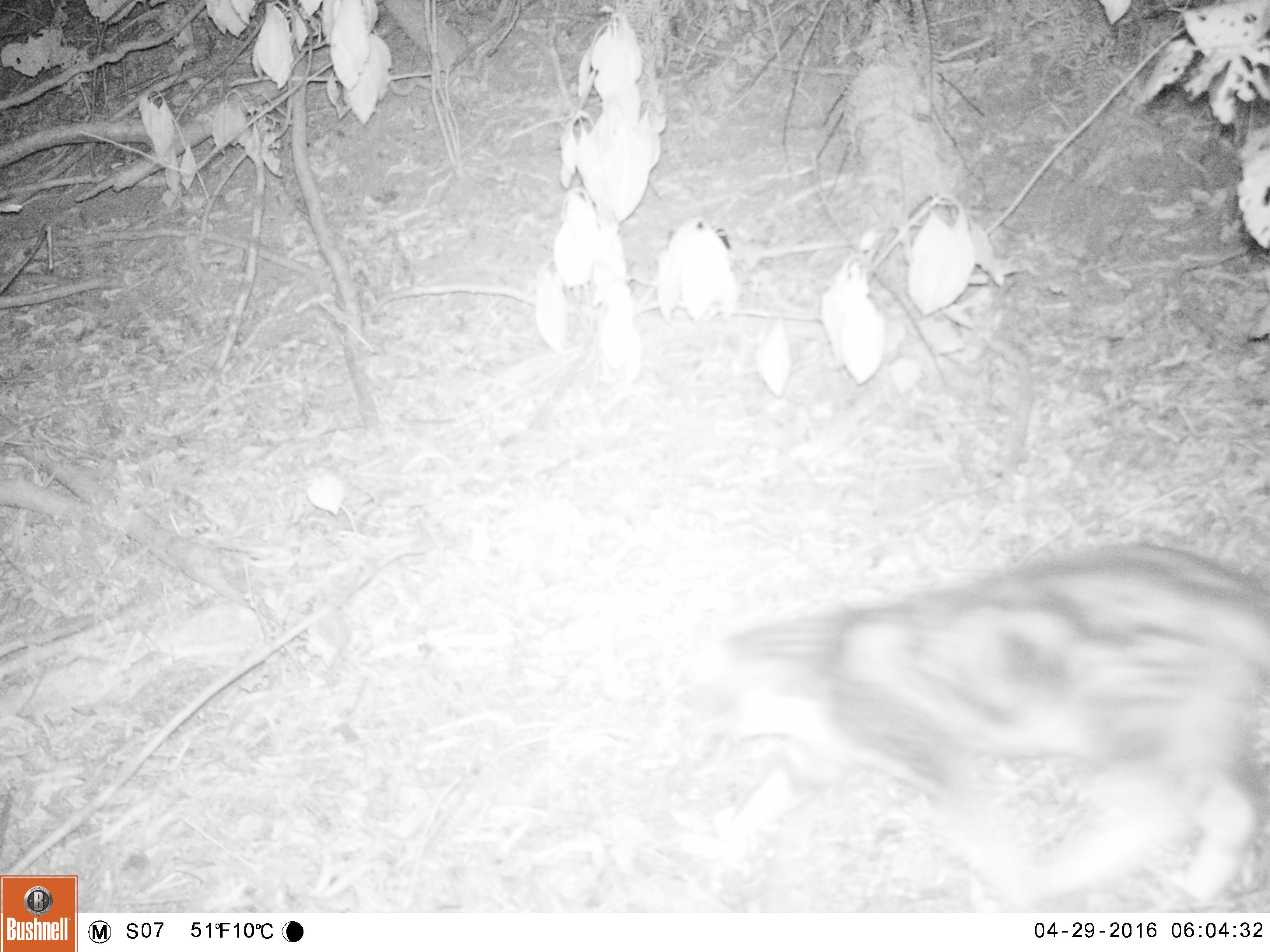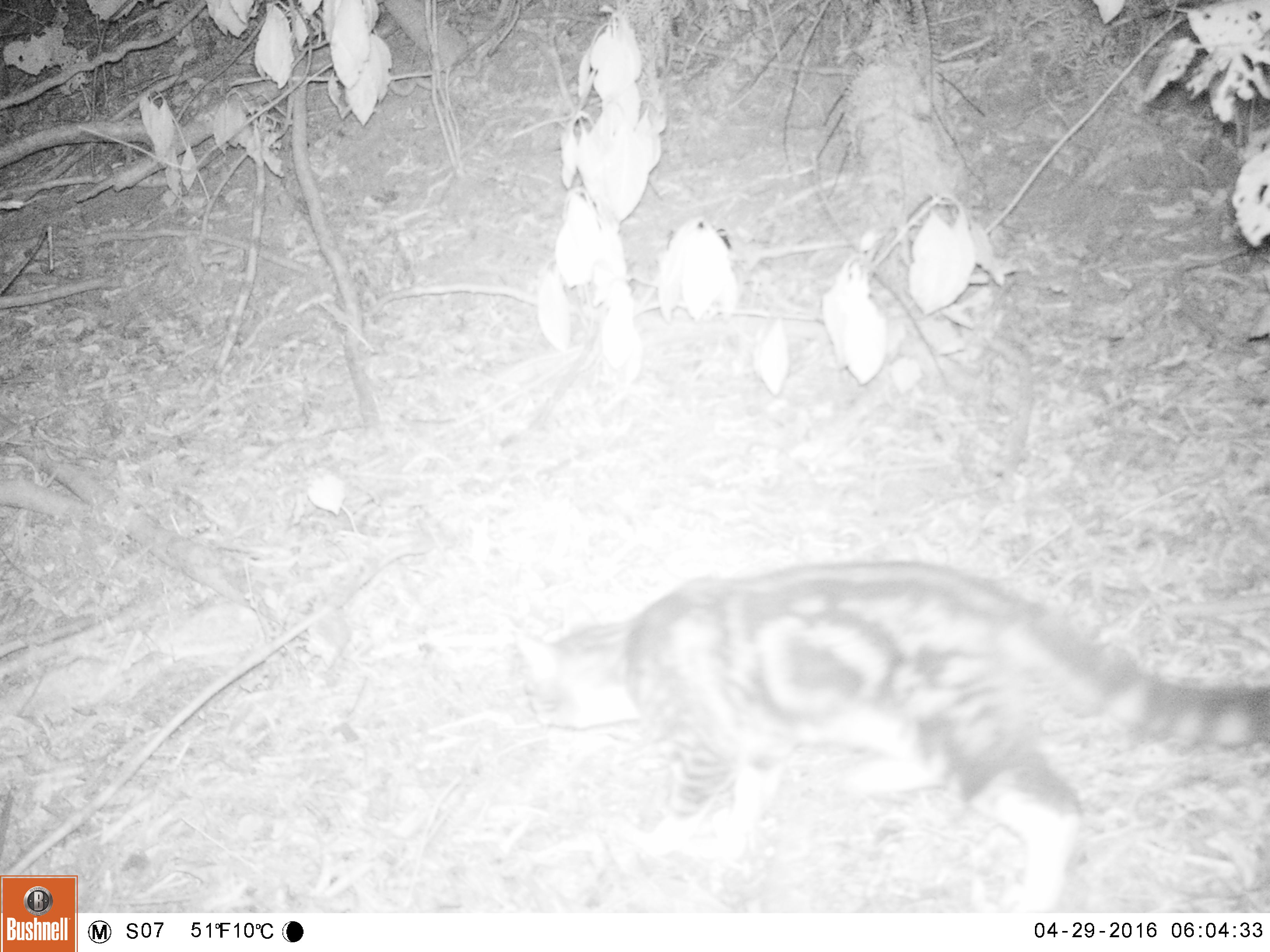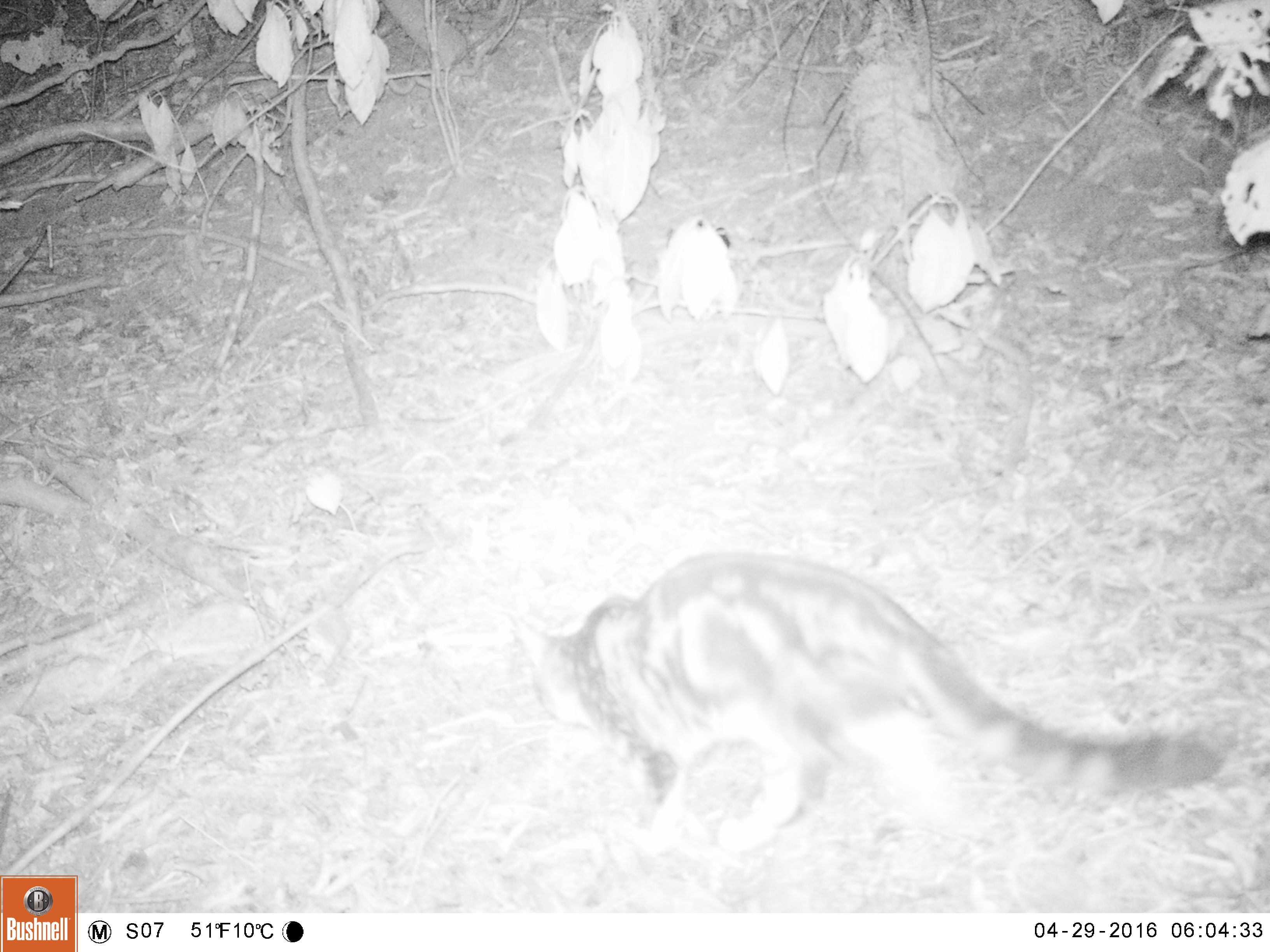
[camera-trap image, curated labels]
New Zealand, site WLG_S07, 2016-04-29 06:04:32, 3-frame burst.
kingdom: Animalia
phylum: Chordata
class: Mammalia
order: Carnivora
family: Felidae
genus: Felis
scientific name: Felis catus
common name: domestic cat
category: cat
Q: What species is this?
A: Cat (domestic cat) (Felis catus).